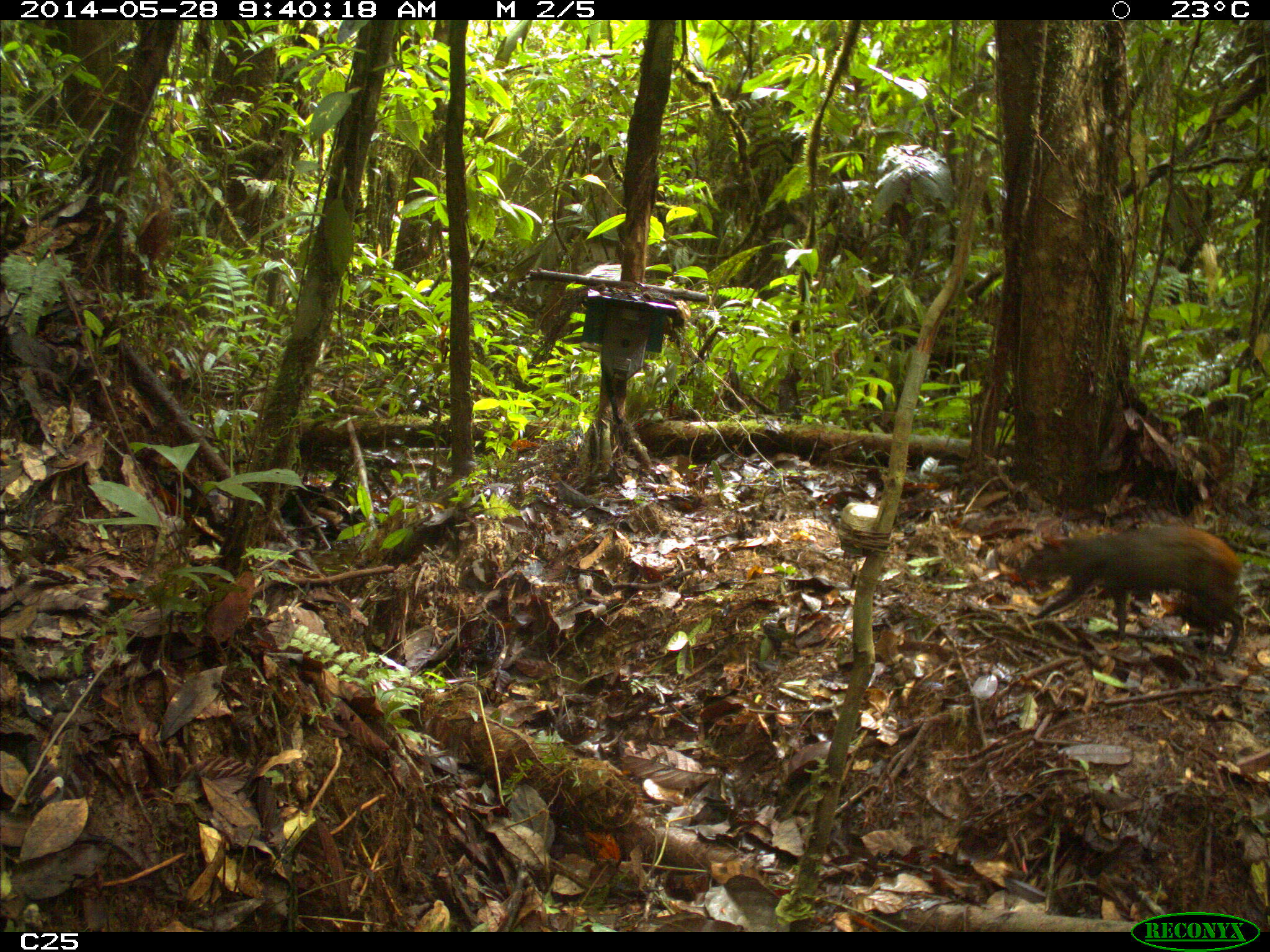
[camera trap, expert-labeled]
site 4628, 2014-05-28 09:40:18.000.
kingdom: Animalia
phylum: Chordata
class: Mammalia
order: Rodentia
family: Dasyproctidae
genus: Dasyprocta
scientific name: Dasyprocta leporina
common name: red-rumped agouti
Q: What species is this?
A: Dasyprocta leporina (red-rumped agouti).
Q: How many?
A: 1.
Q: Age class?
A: Adult.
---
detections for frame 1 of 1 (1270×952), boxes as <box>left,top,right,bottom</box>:
dasyprocta leporina: <box>1016,520,1250,663</box>